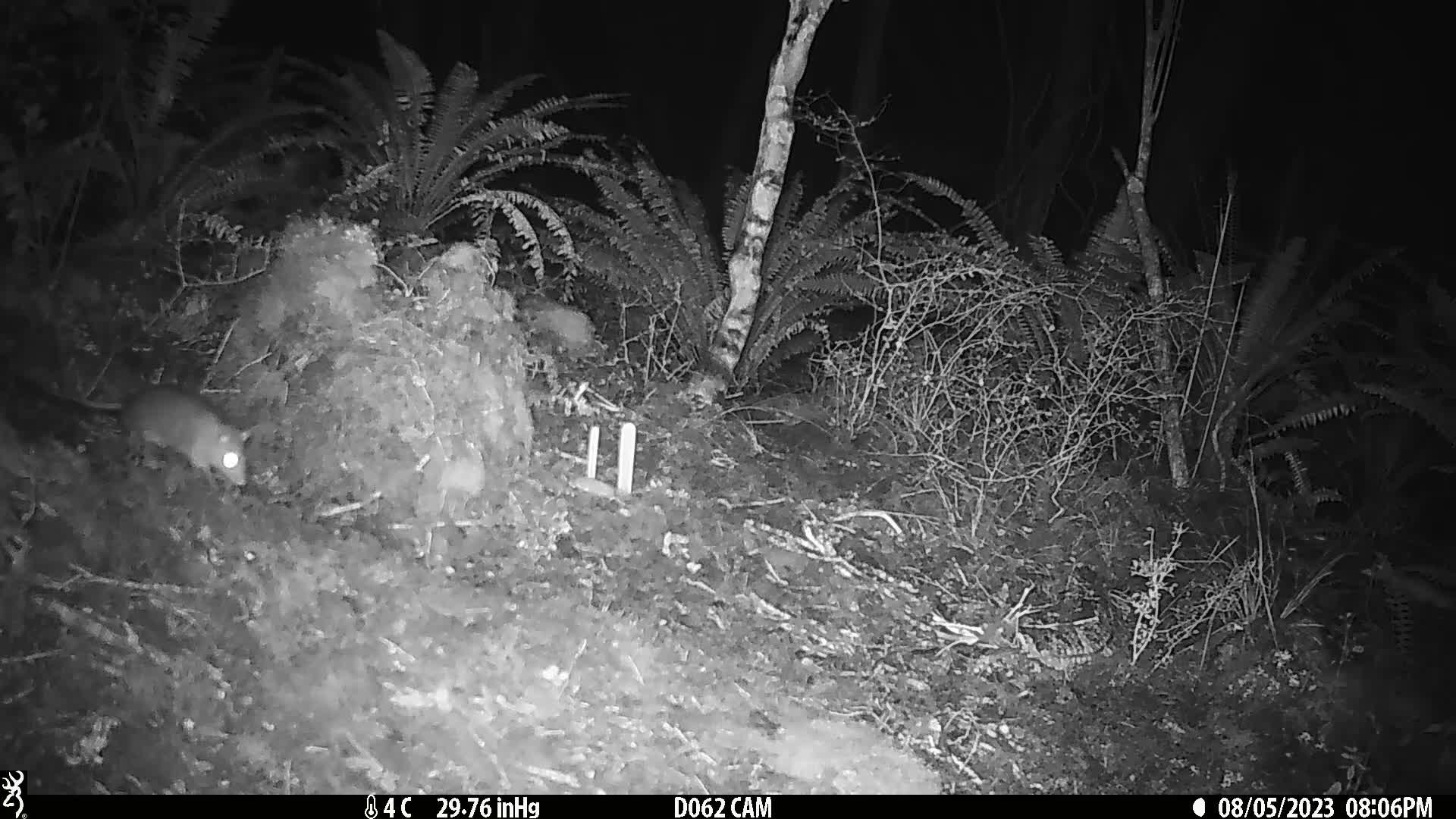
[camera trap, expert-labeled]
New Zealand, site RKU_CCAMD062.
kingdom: Animalia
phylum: Chordata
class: Mammalia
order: Rodentia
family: Muridae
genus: Rattus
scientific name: Rattus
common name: rat